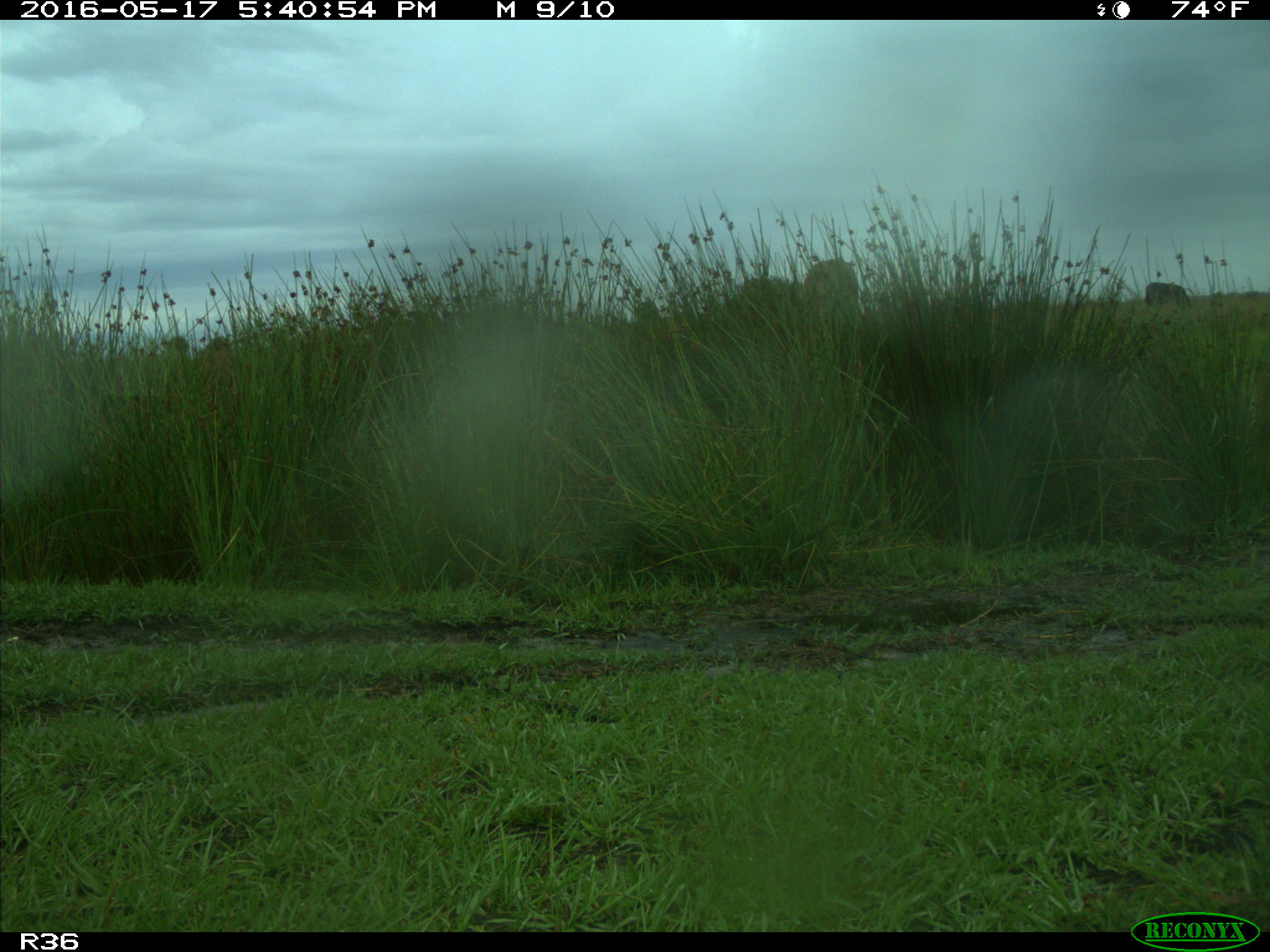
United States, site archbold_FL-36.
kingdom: Animalia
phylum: Chordata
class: Mammalia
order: Artiodactyla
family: Bovidae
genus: Bos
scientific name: Bos taurus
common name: domestic cow